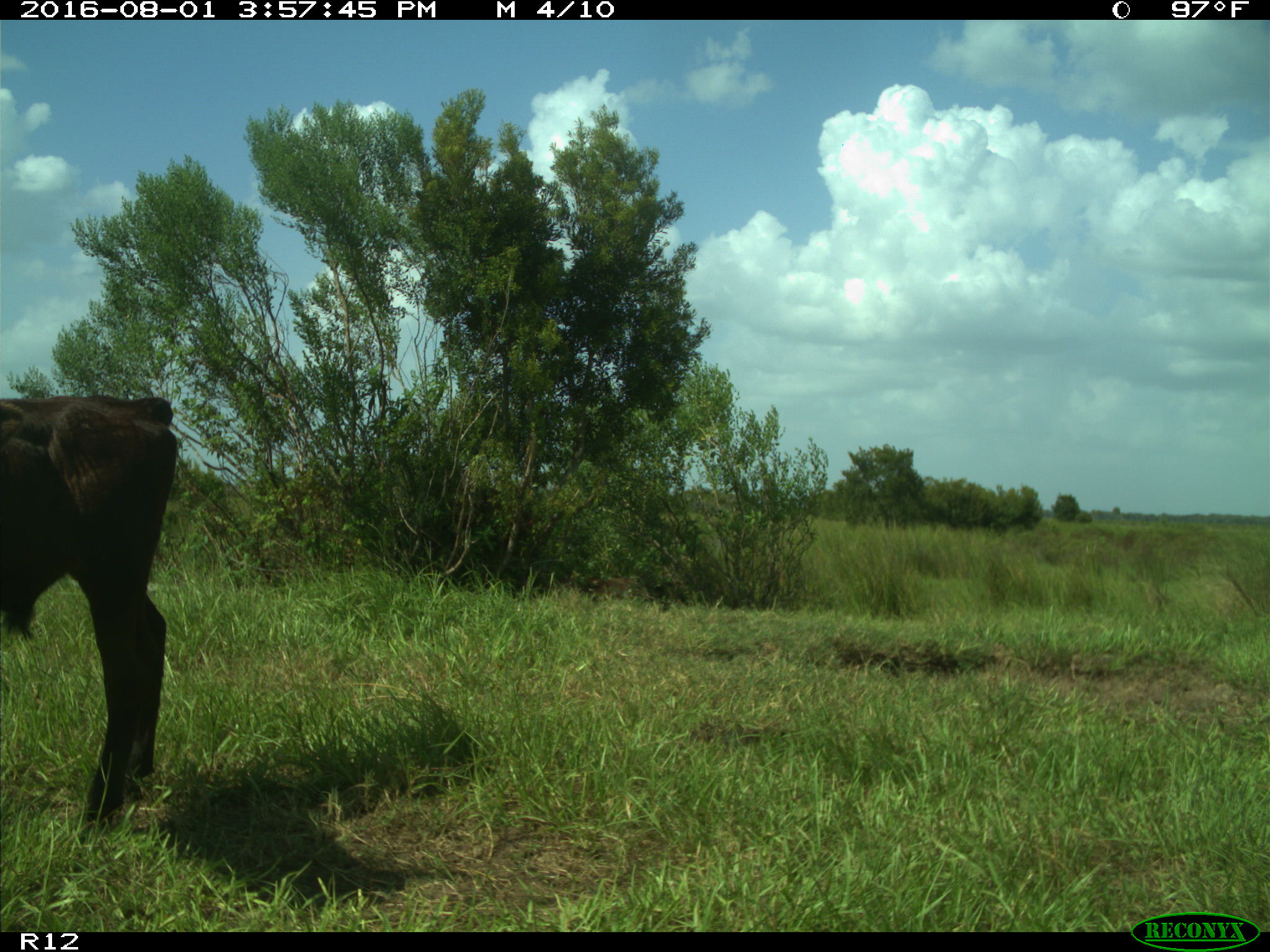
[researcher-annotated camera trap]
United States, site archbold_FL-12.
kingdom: Animalia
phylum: Chordata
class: Mammalia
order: Artiodactyla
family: Bovidae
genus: Bos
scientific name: Bos taurus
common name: domestic cow